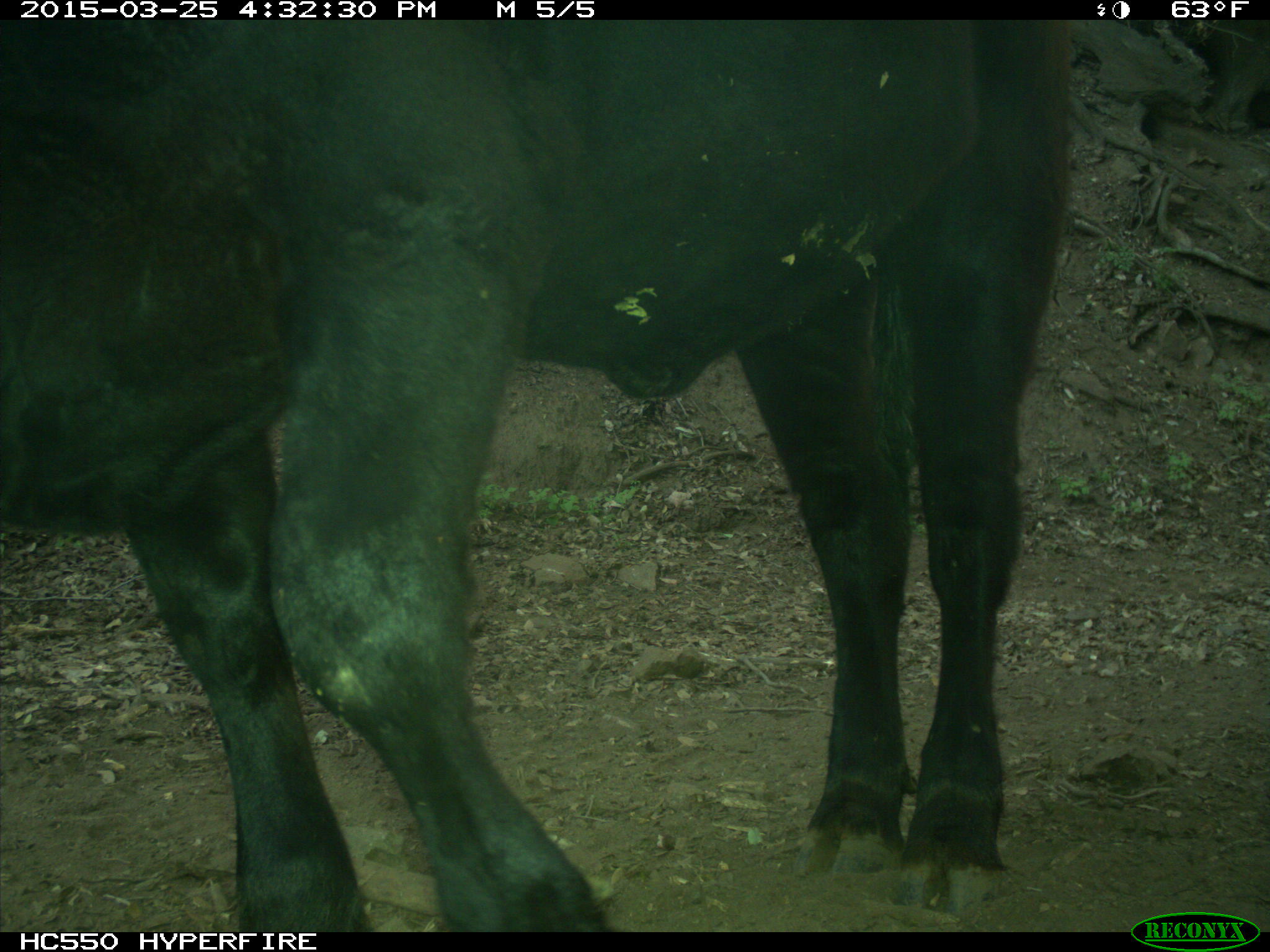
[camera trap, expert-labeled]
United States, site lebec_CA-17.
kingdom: Animalia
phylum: Chordata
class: Mammalia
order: Artiodactyla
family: Bovidae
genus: Bos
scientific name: Bos taurus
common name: domestic cow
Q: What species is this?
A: Bos taurus (domestic cow).